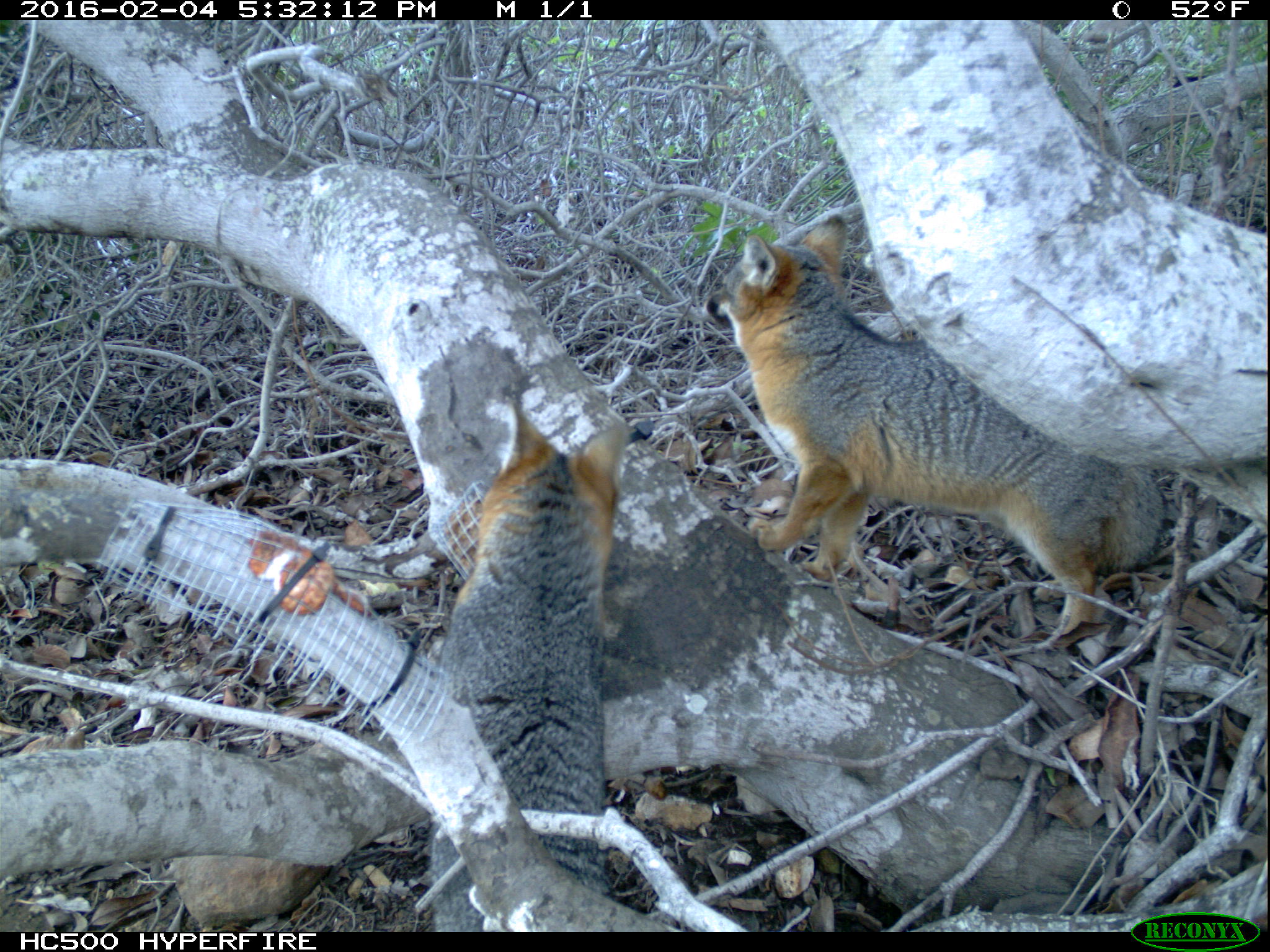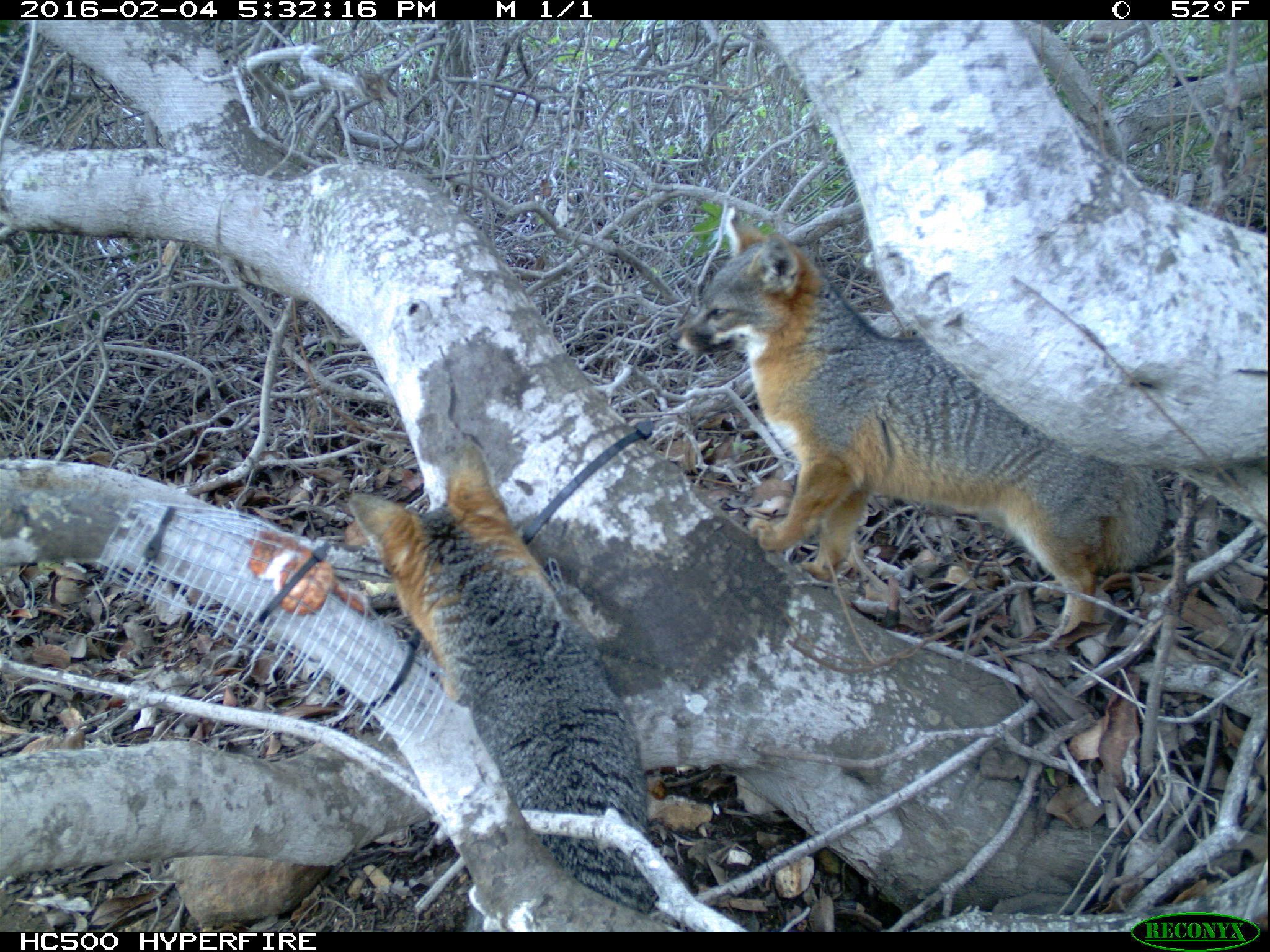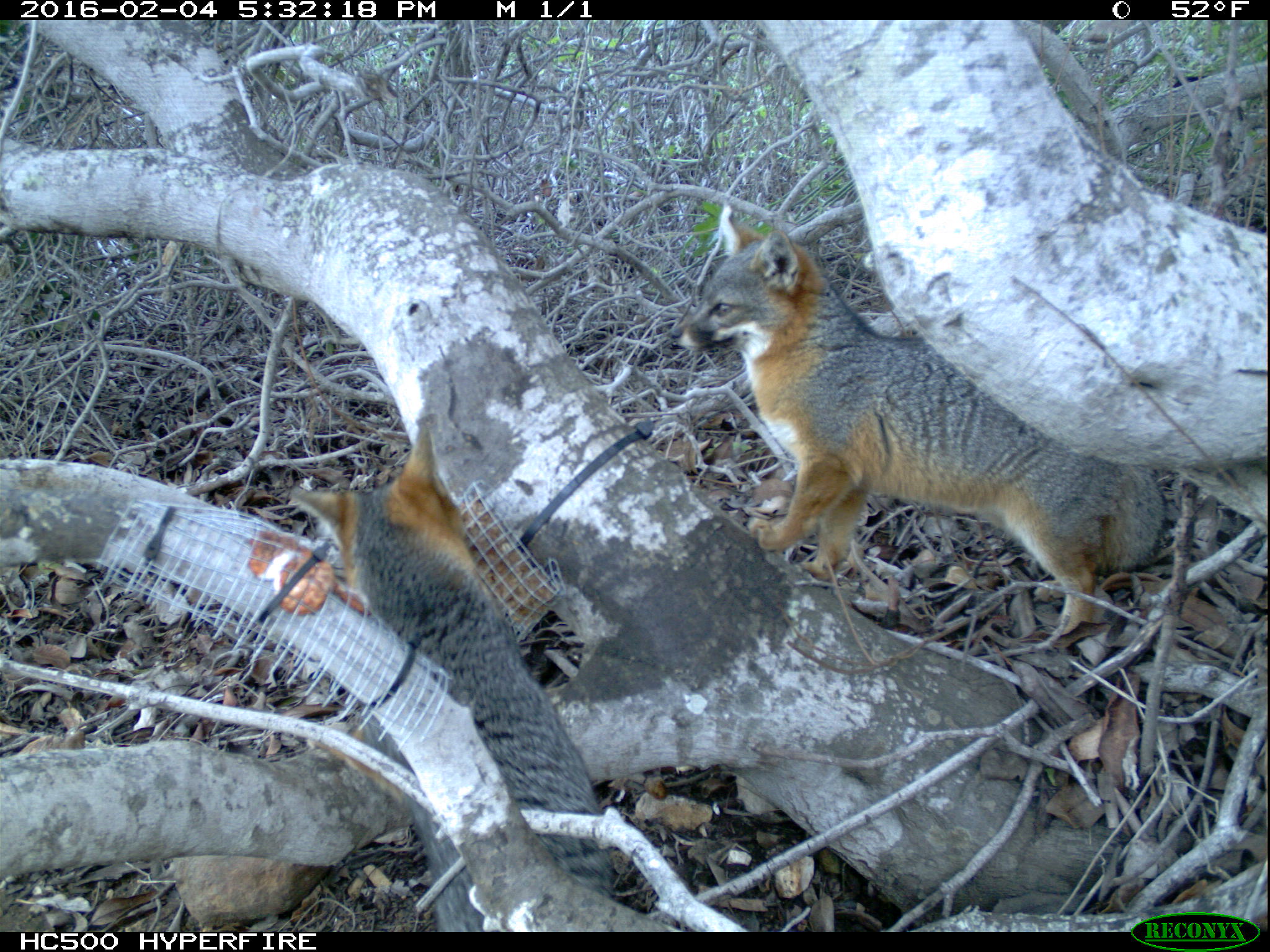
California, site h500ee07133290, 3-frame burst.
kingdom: Animalia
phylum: Chordata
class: Mammalia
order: Carnivora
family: Canidae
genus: Urocyon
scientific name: Urocyon littoralis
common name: island fox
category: fox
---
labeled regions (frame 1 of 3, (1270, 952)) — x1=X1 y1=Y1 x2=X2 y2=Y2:
fox: x1=703 y1=213 x2=1165 y2=656; x1=427 y1=399 x2=631 y2=930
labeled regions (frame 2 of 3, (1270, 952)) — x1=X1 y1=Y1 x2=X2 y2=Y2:
fox: x1=667 y1=205 x2=1161 y2=640; x1=347 y1=440 x2=652 y2=932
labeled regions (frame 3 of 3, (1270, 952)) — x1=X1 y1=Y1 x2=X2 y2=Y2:
fox: x1=669 y1=204 x2=1165 y2=640; x1=288 y1=422 x2=612 y2=932